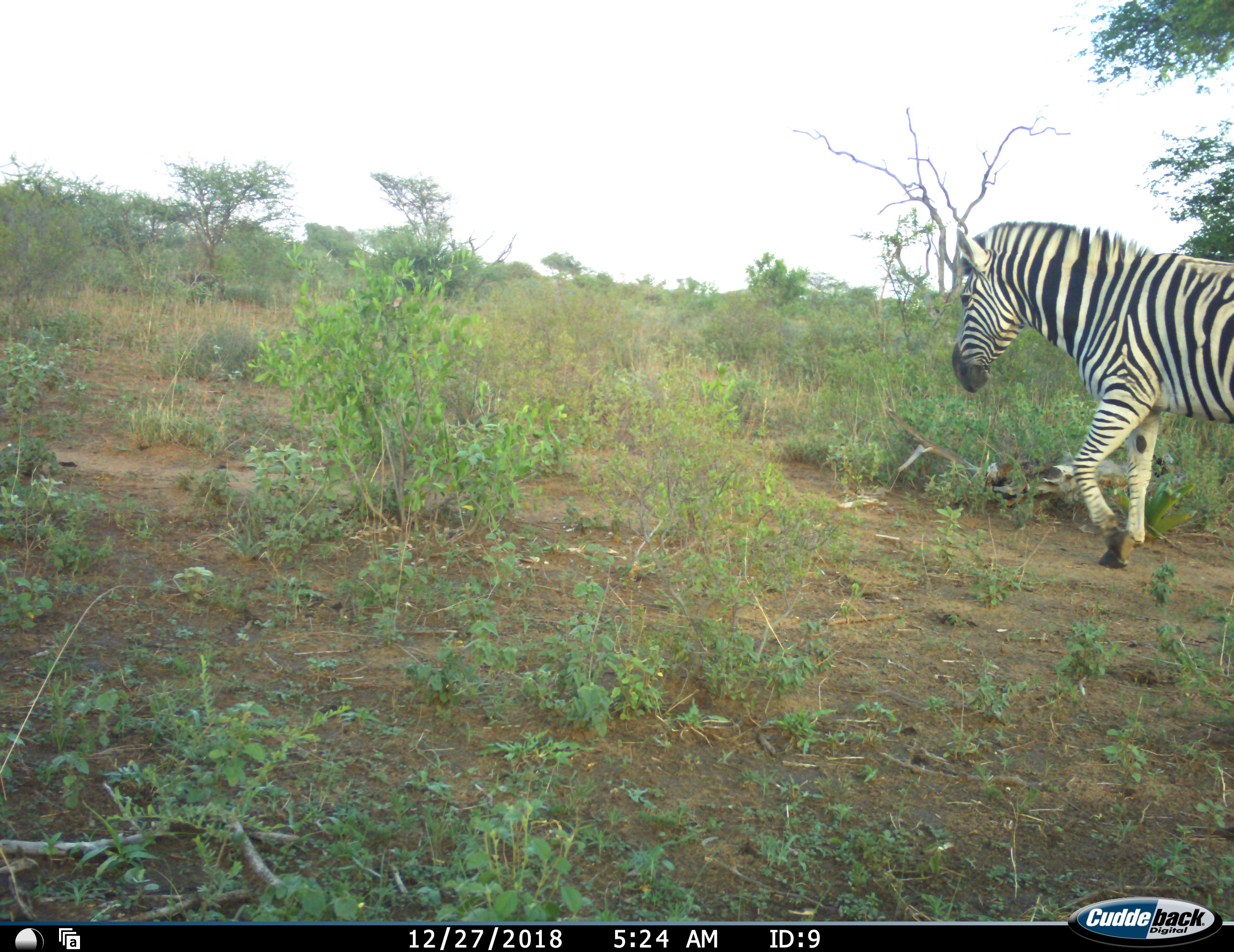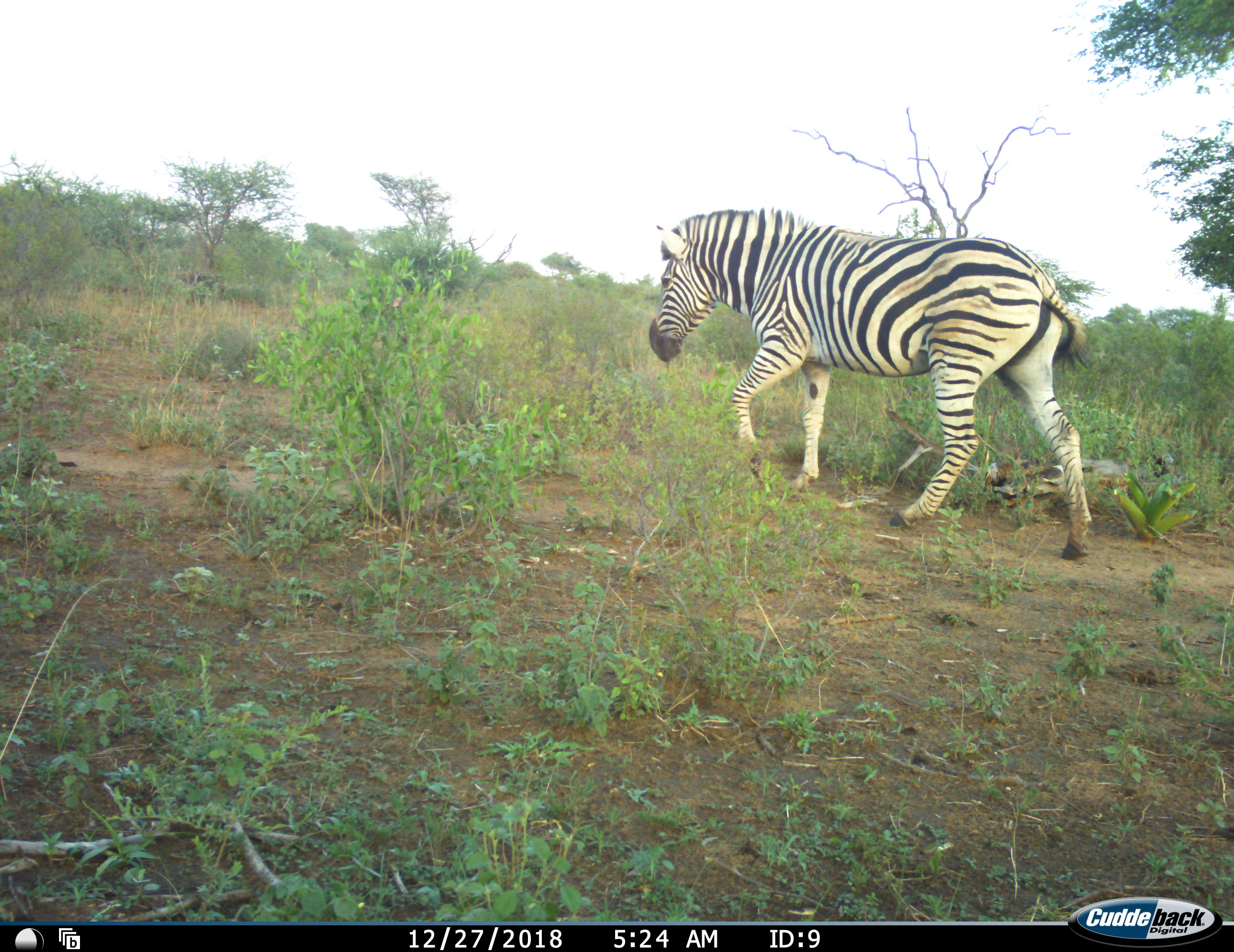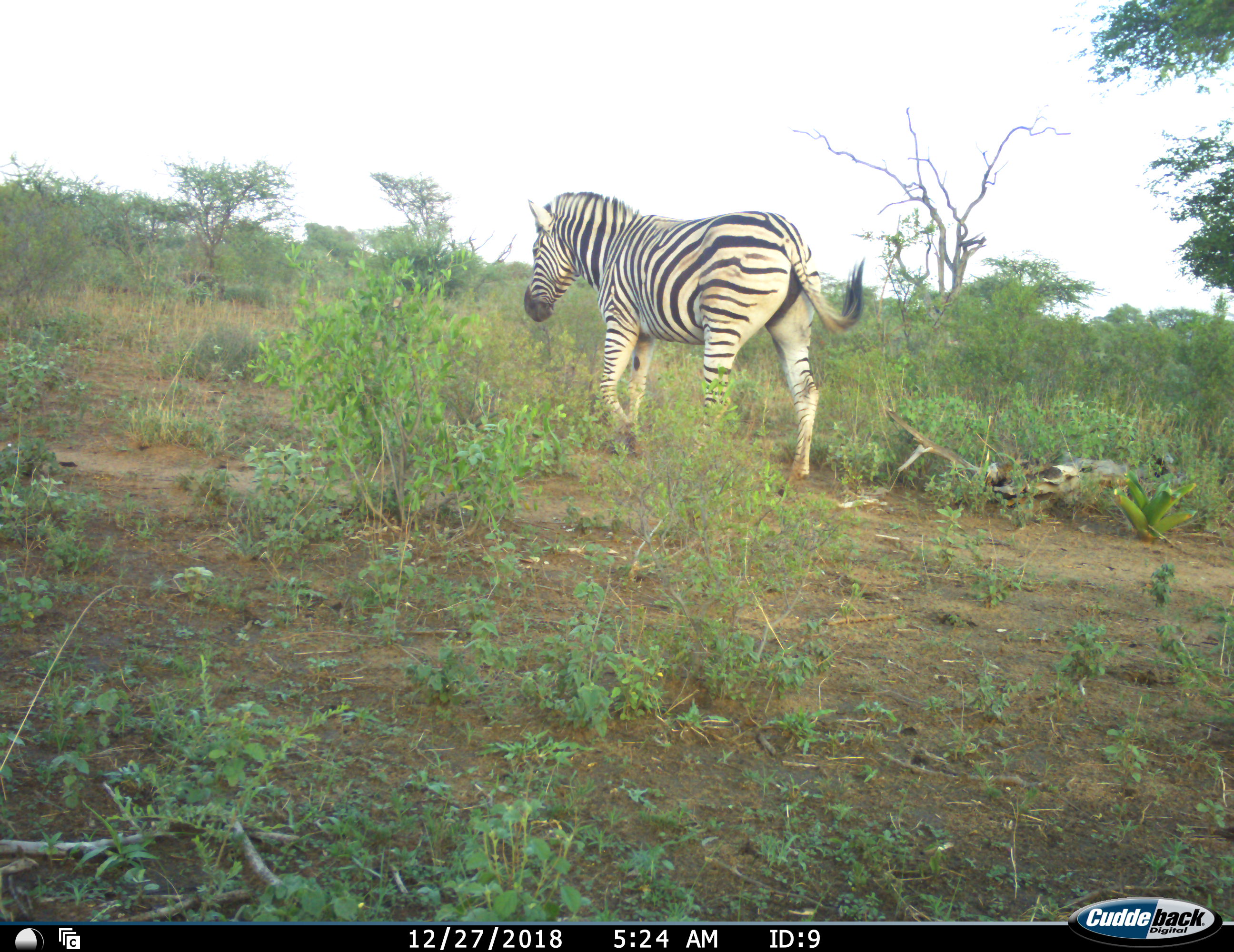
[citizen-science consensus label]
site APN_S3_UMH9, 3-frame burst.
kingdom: Animalia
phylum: Chordata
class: Mammalia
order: Perissodactyla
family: Equidae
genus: Equus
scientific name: Equus quagga burchellii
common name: burchell's zebra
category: zebraburchells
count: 1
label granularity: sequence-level